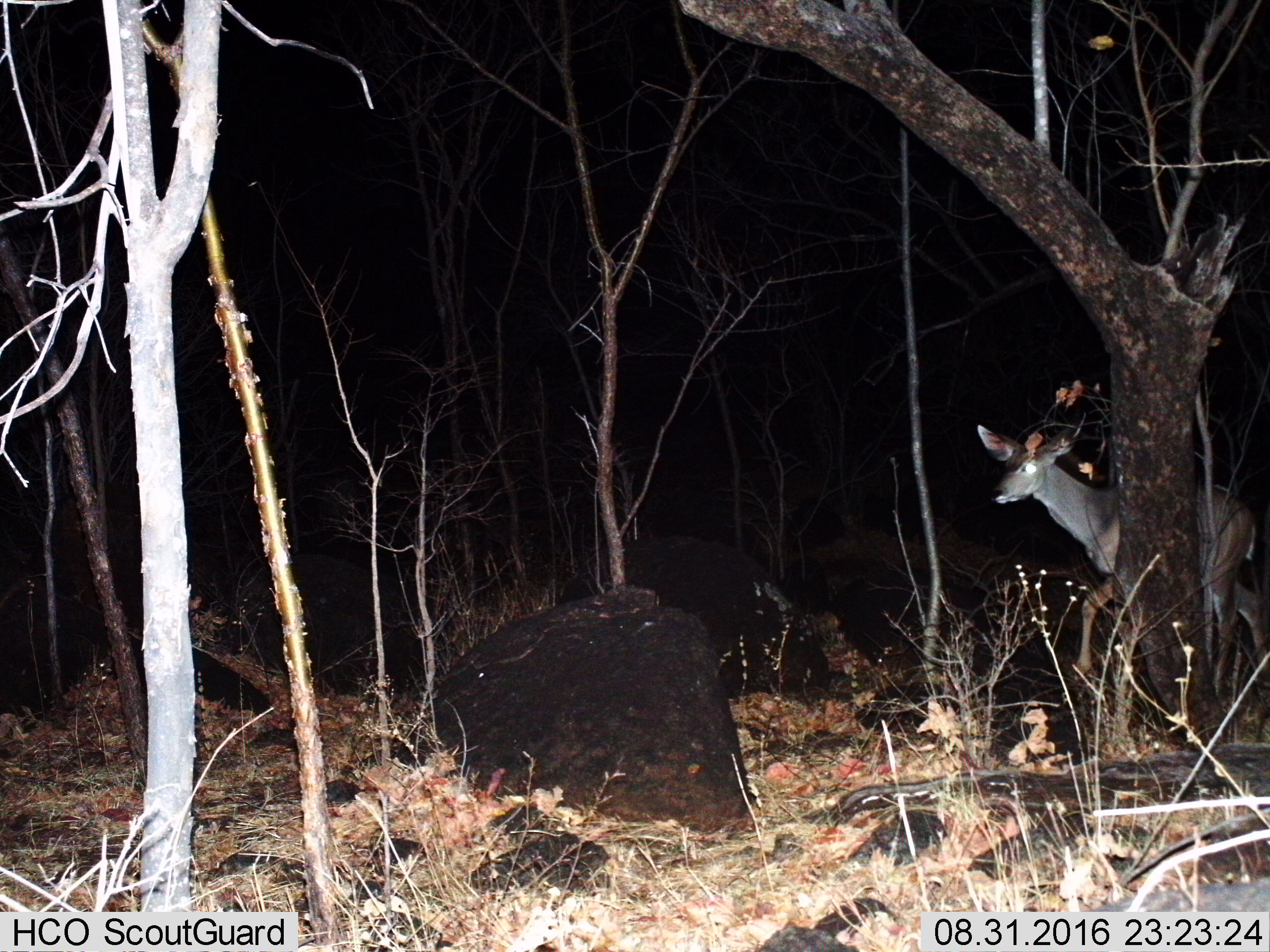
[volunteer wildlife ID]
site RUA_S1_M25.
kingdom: Animalia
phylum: Chordata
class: Mammalia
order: Artiodactyla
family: Bovidae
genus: Tragelaphus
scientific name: Tragelaphus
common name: kudu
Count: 1.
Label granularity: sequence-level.